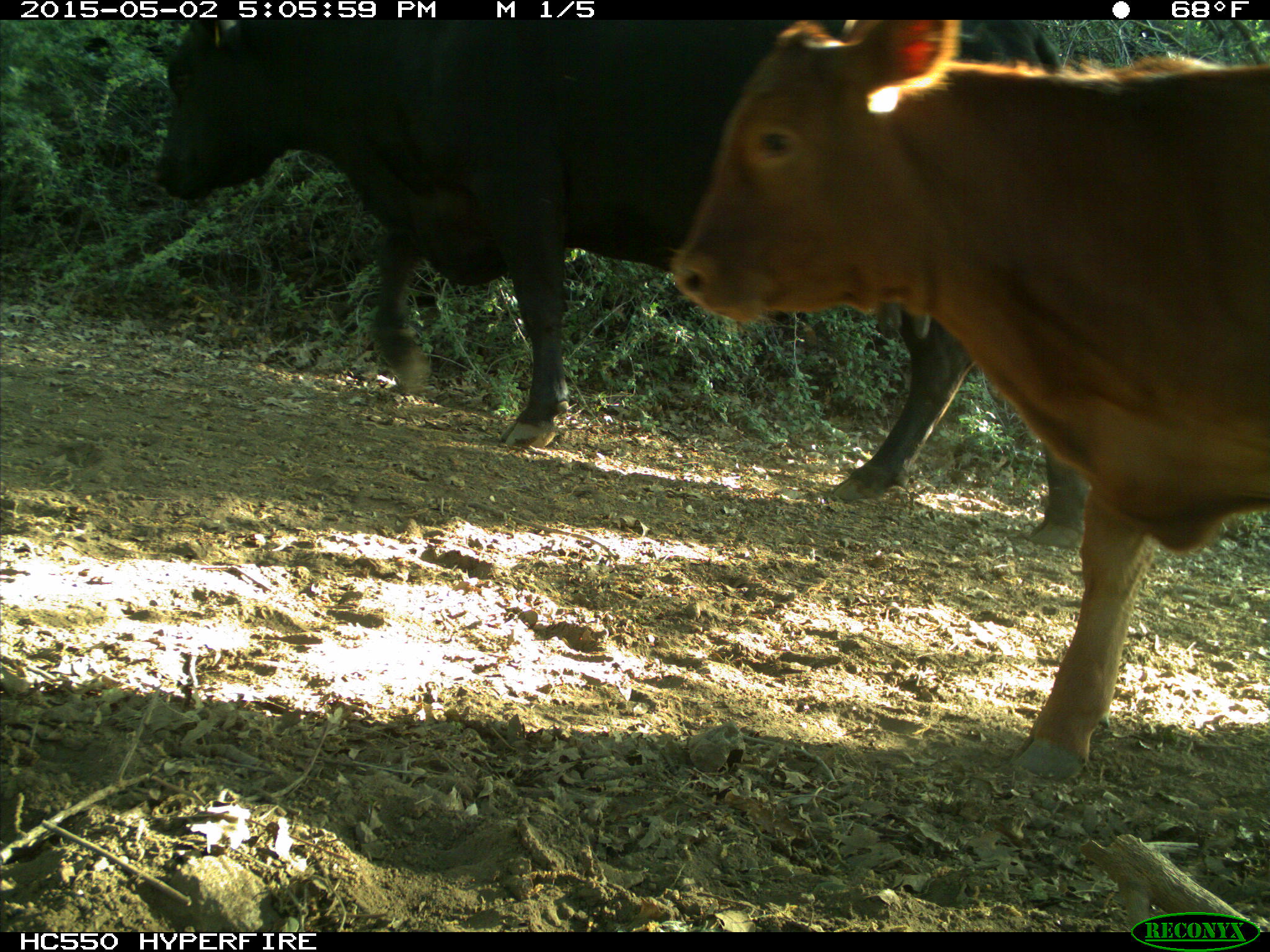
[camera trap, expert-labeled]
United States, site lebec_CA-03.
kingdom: Animalia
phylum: Chordata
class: Mammalia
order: Artiodactyla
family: Bovidae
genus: Bos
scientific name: Bos taurus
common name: domestic cow